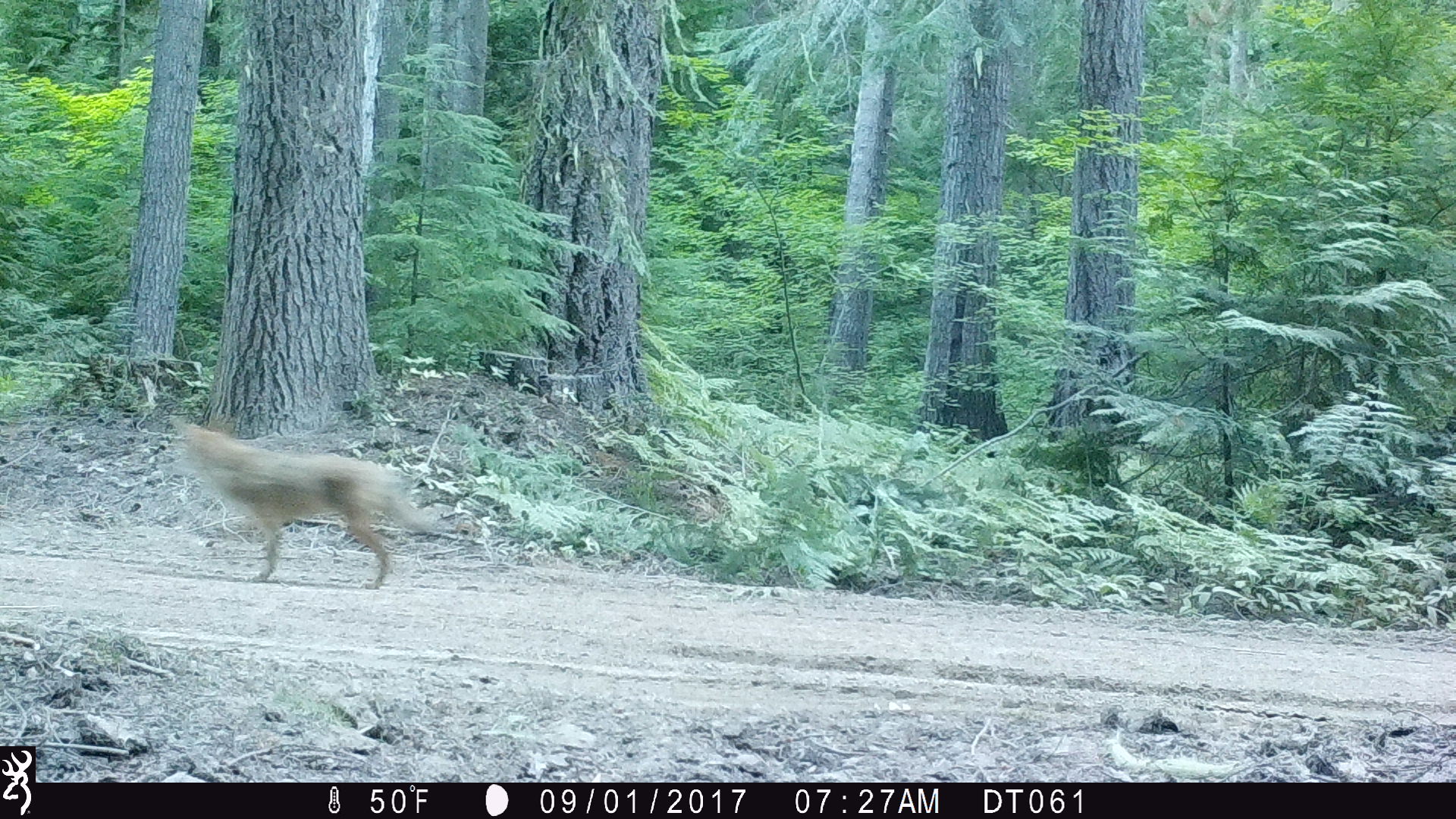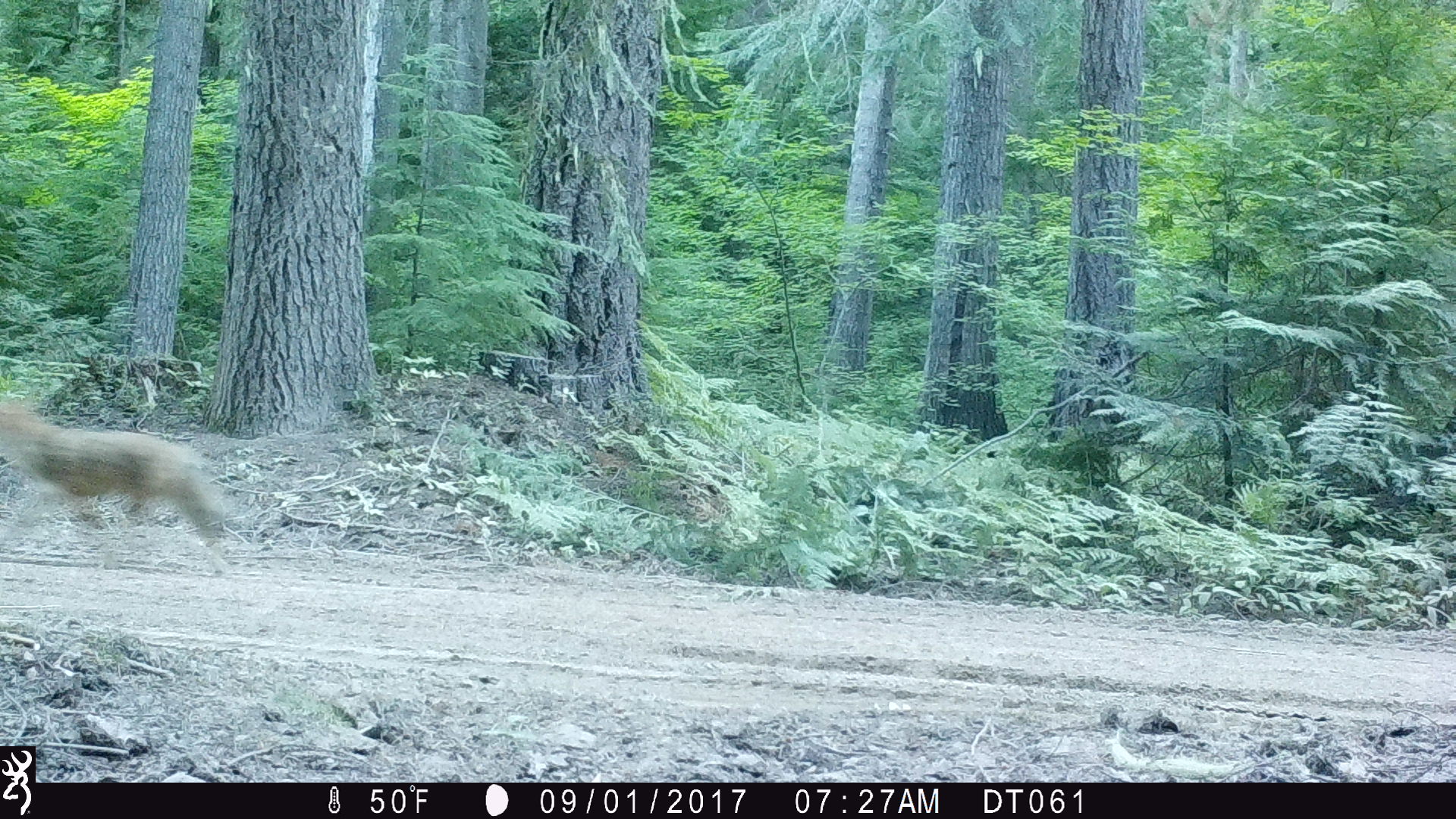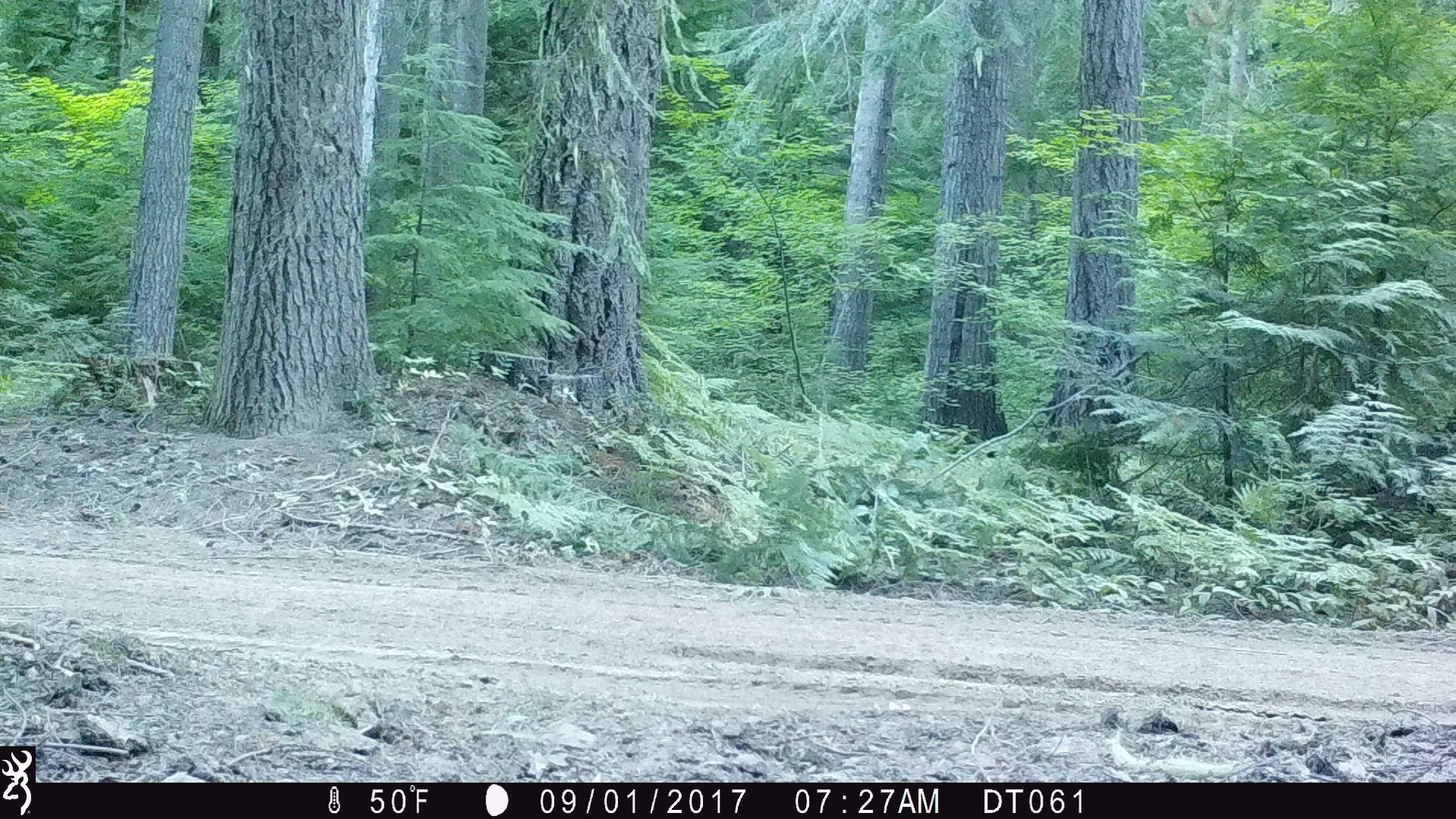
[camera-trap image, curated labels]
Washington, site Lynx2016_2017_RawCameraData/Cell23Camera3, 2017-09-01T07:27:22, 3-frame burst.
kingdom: Animalia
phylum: Chordata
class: Mammalia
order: Carnivora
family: Canidae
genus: Canis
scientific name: Canis latrans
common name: coyote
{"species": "Canis latrans (coyote)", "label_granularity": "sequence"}